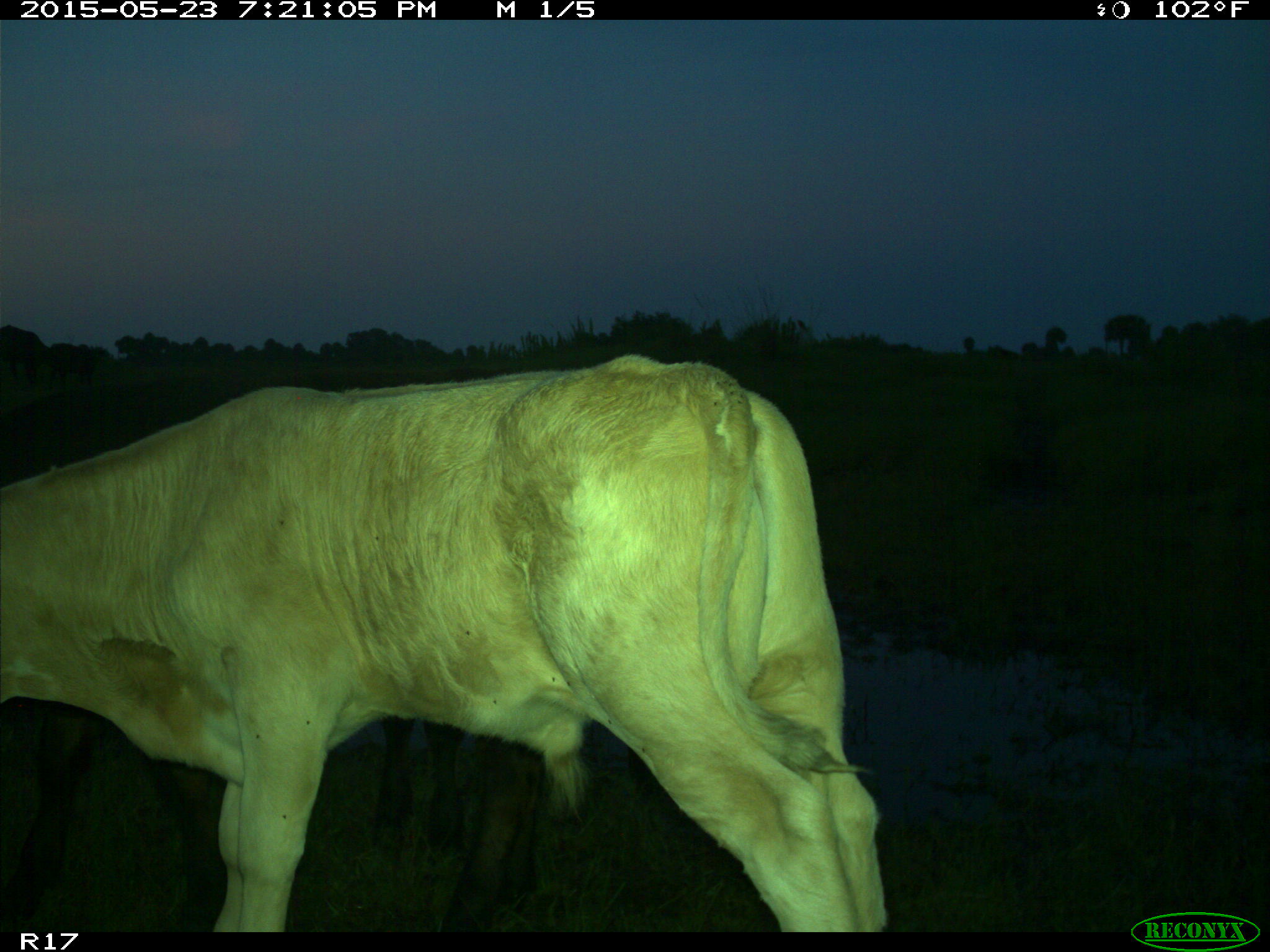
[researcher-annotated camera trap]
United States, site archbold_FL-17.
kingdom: Animalia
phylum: Chordata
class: Mammalia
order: Artiodactyla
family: Bovidae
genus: Bos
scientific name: Bos taurus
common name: domestic cow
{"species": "Bos taurus (domestic cow)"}